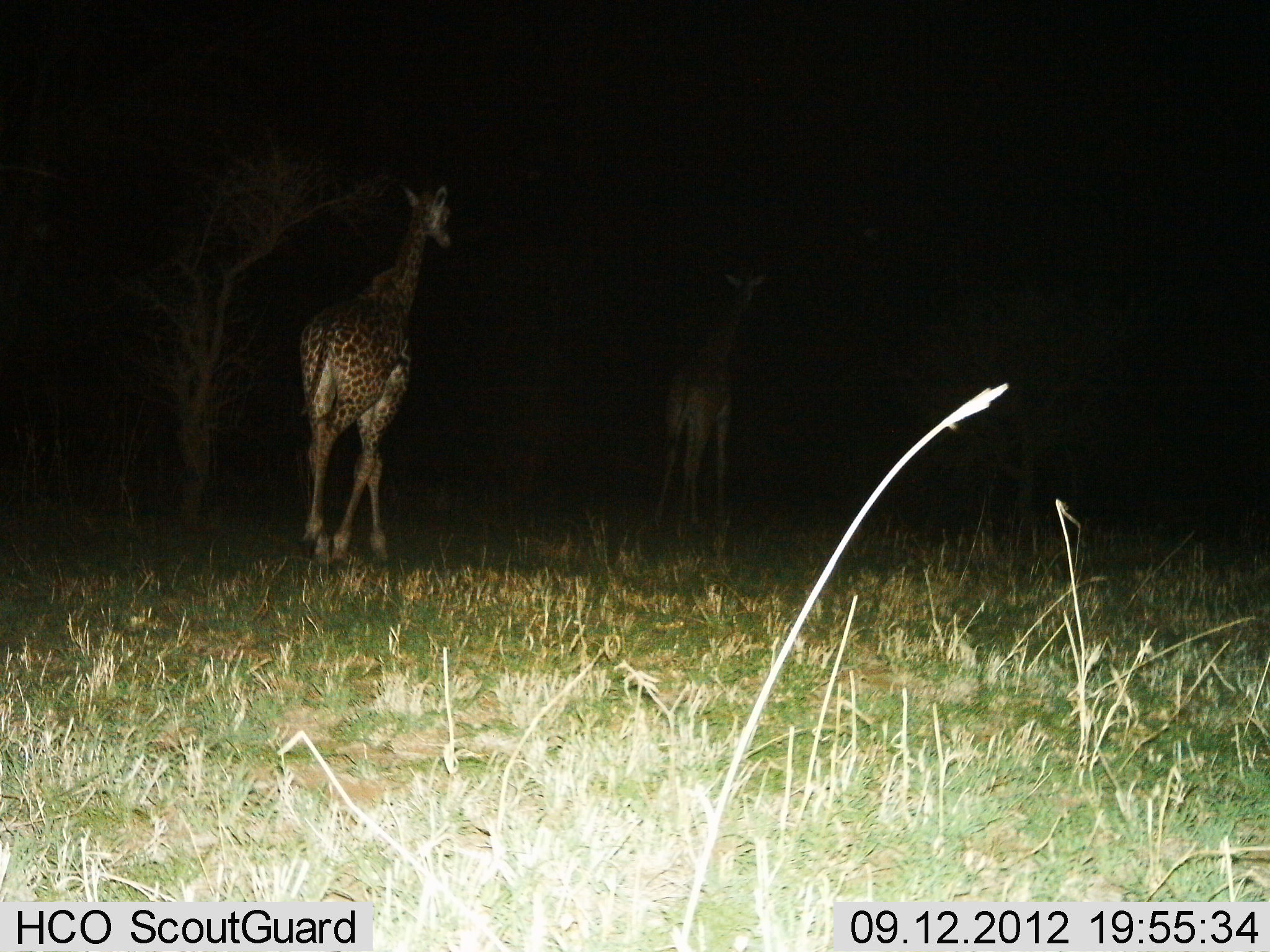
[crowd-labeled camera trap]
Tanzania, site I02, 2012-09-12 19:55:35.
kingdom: Animalia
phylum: Chordata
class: Mammalia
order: Artiodactyla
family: Giraffidae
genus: Giraffa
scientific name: Giraffa camelopardalis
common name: giraffe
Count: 2.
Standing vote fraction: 0%.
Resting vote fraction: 0%.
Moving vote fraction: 100%.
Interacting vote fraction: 0%.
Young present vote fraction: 10%.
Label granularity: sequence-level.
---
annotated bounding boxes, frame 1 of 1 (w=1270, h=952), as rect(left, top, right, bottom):
animal: rect(299, 177, 451, 574); rect(653, 254, 770, 566)